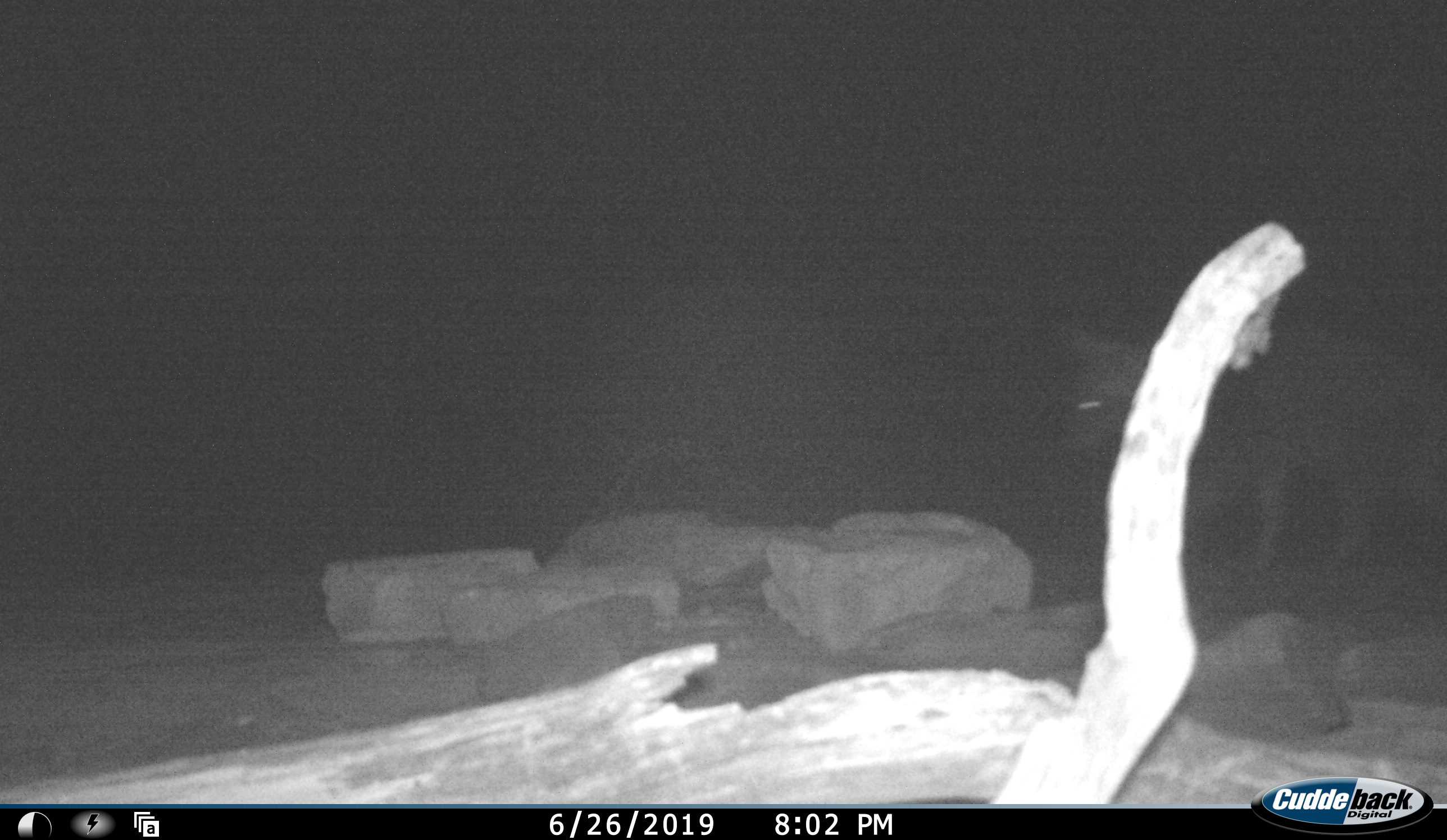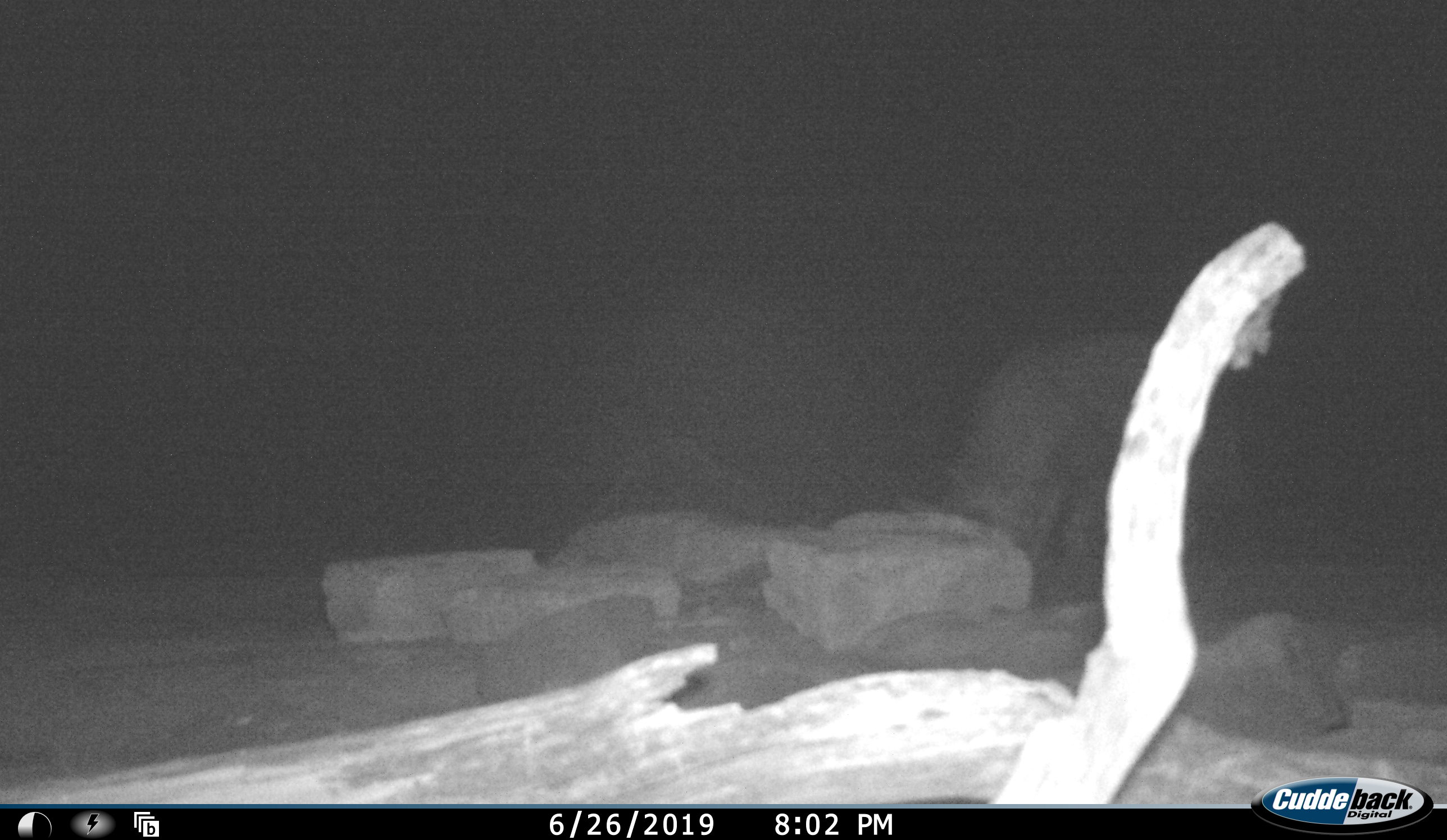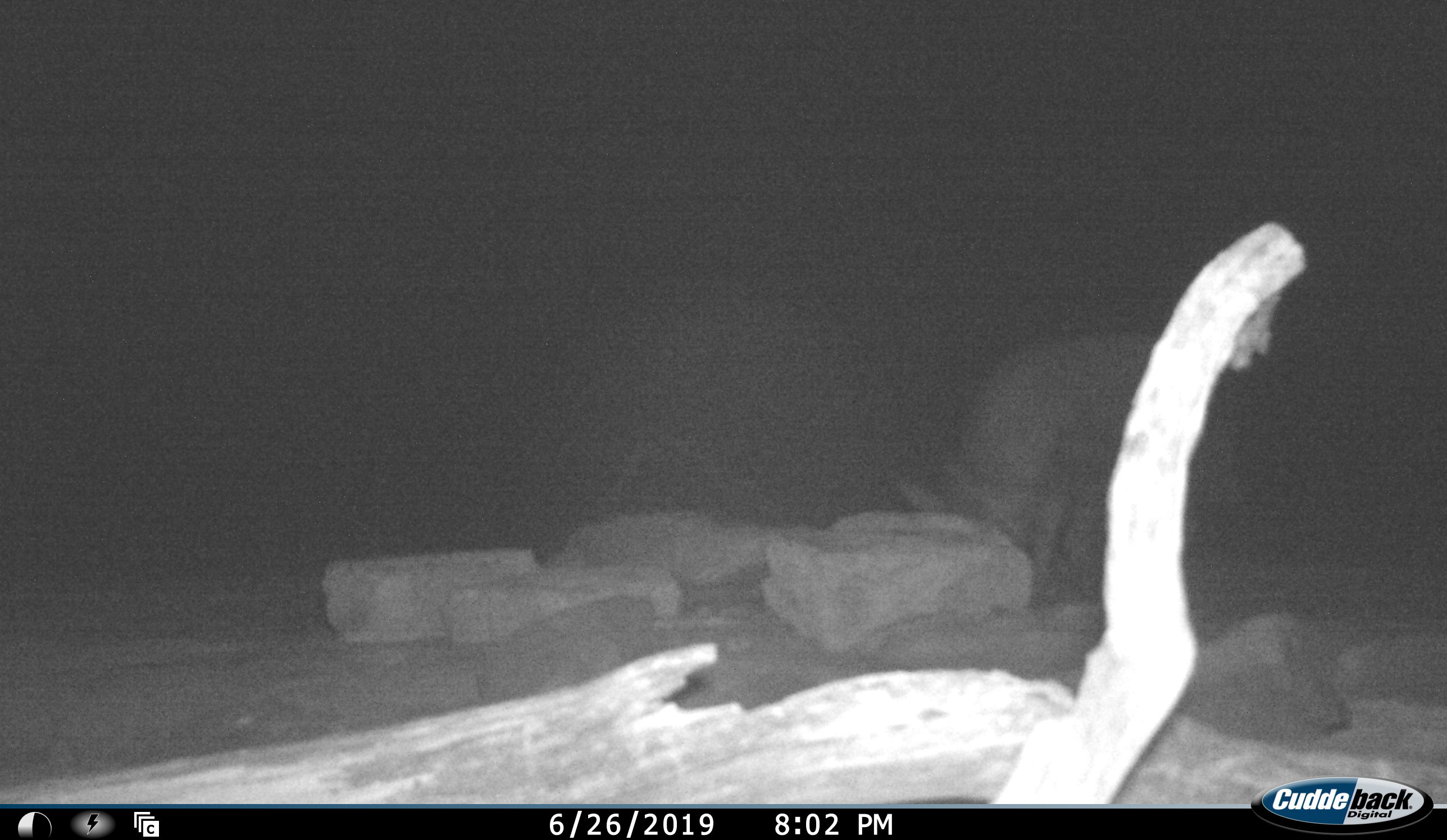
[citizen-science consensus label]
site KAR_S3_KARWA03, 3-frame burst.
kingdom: Animalia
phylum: Chordata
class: Mammalia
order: Carnivora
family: Hyaenidae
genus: Parahyaena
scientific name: Parahyaena brunnea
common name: brown hyena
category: hyenabrown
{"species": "hyenabrown (brown hyena) (Parahyaena brunnea)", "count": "1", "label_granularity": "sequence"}